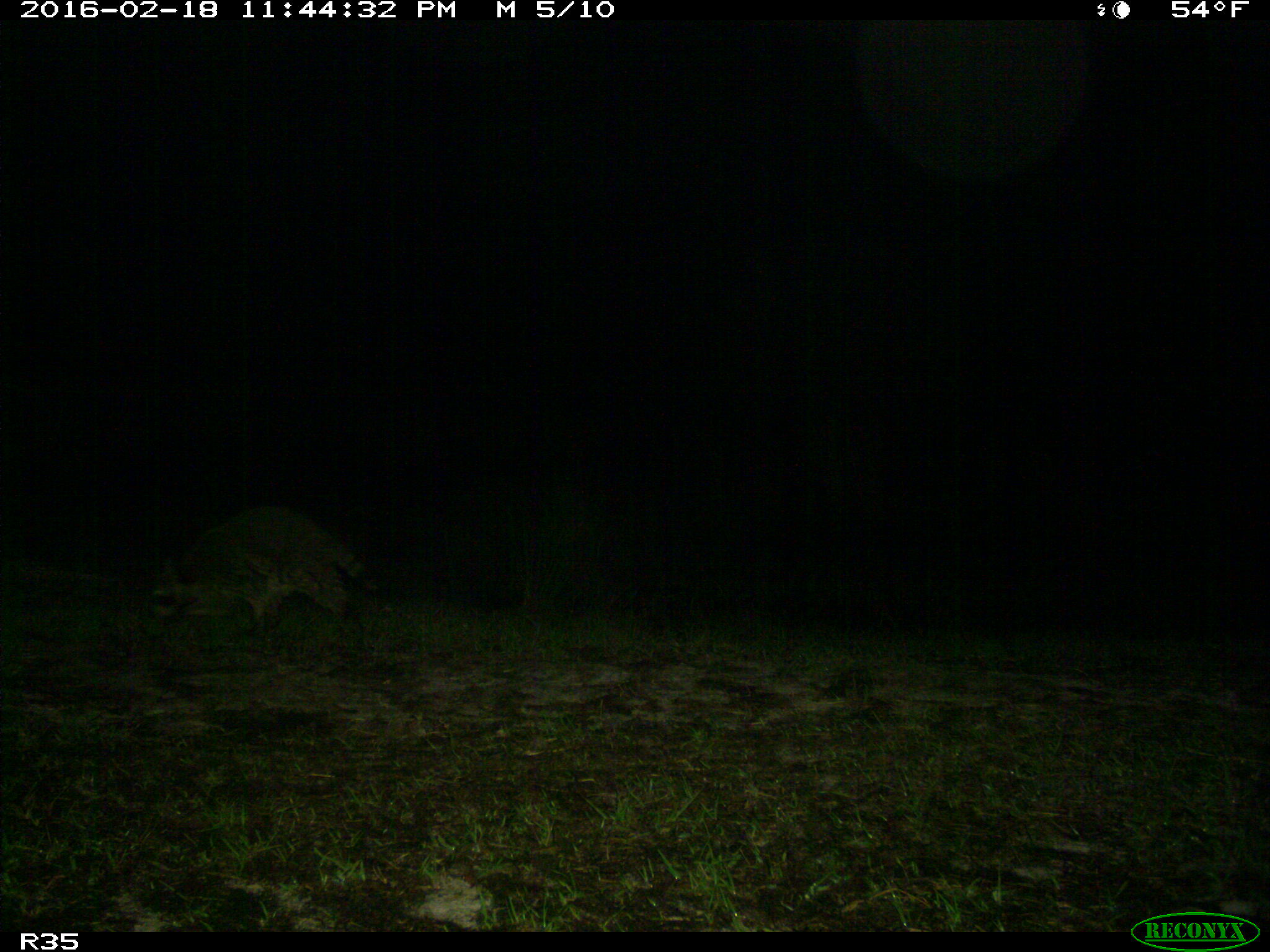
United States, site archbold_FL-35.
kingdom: Animalia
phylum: Chordata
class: Mammalia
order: Carnivora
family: Procyonidae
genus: Procyon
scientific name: Procyon lotor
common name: common raccoon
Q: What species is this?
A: Procyon lotor (common raccoon).